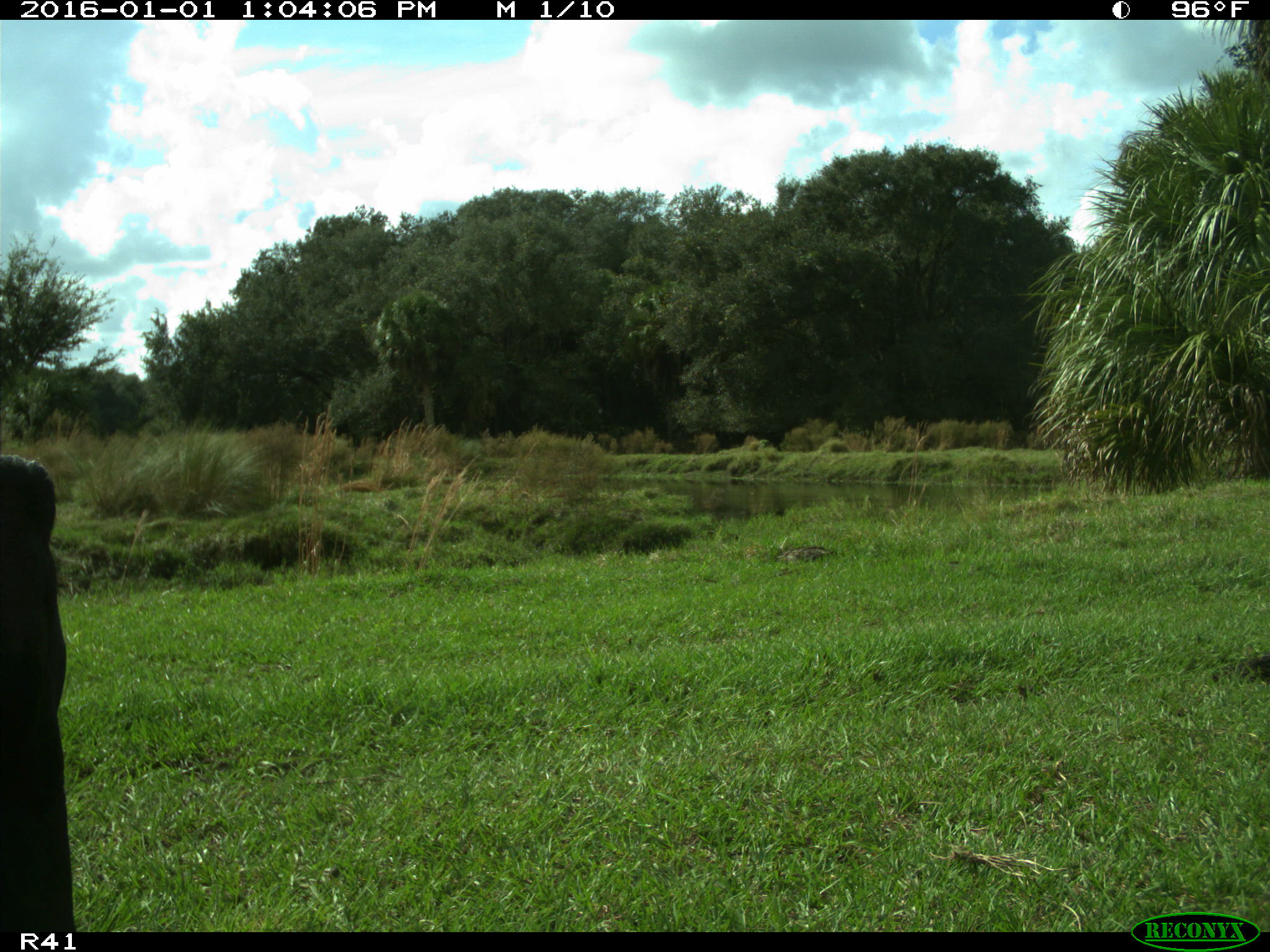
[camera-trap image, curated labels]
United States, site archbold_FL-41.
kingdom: Animalia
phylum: Chordata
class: Mammalia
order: Artiodactyla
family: Bovidae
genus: Bos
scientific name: Bos taurus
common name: domestic cow